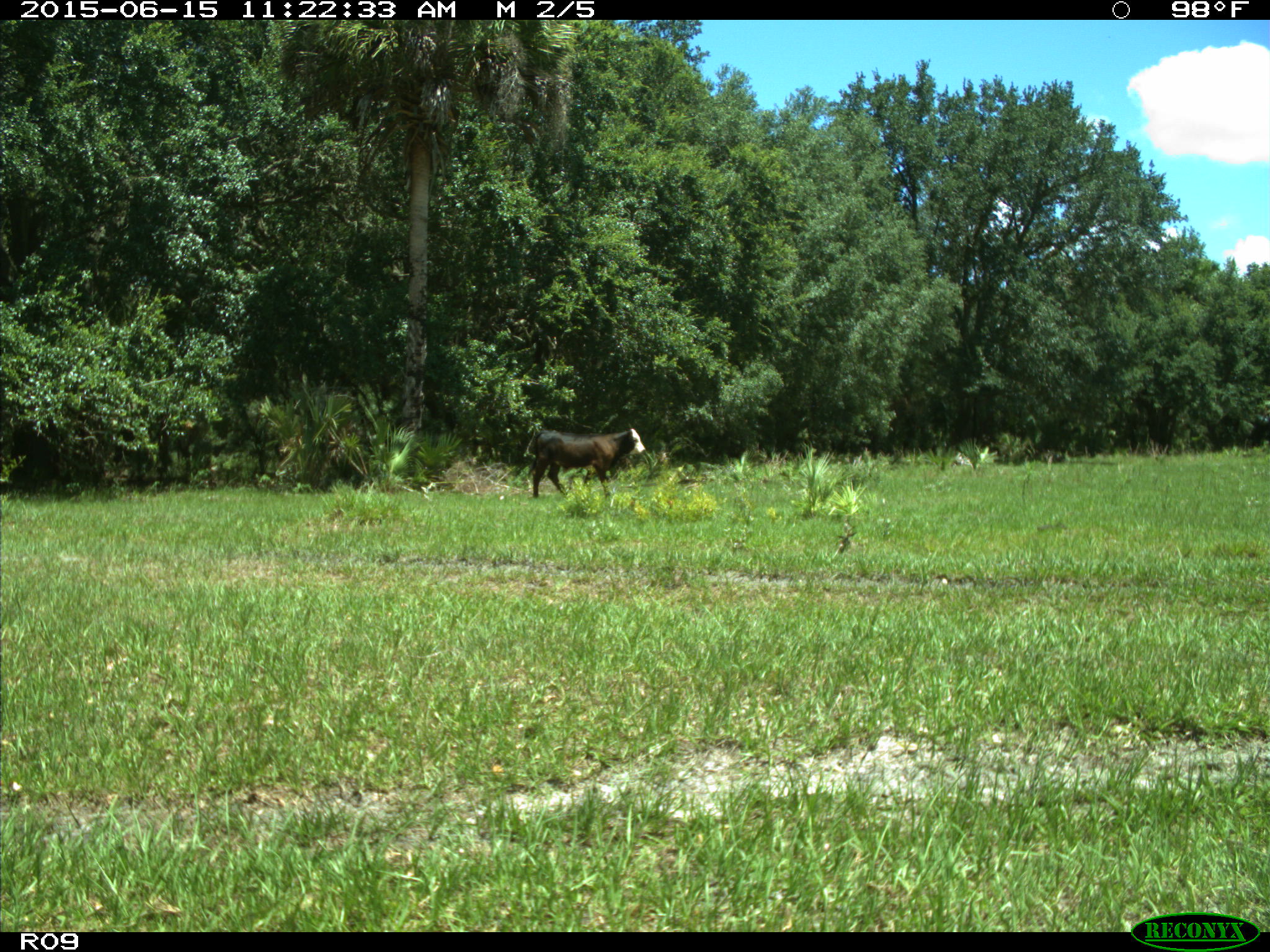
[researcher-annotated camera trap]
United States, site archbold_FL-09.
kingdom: Animalia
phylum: Chordata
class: Mammalia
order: Artiodactyla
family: Bovidae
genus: Bos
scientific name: Bos taurus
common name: domestic cow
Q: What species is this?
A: Bos taurus (domestic cow).